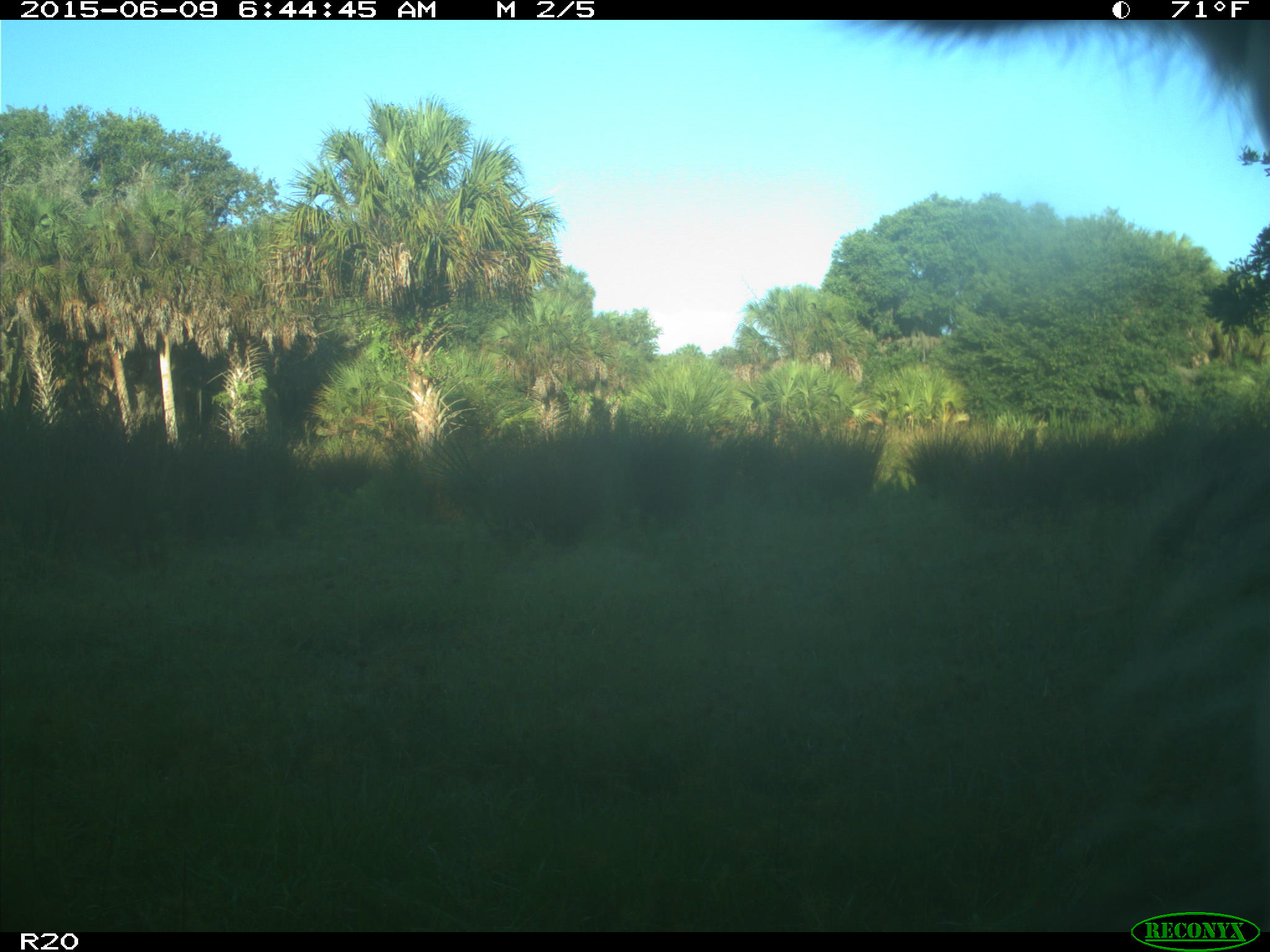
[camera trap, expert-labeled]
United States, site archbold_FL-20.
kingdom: Animalia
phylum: Chordata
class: Mammalia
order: Artiodactyla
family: Bovidae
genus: Bos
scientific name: Bos taurus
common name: domestic cow